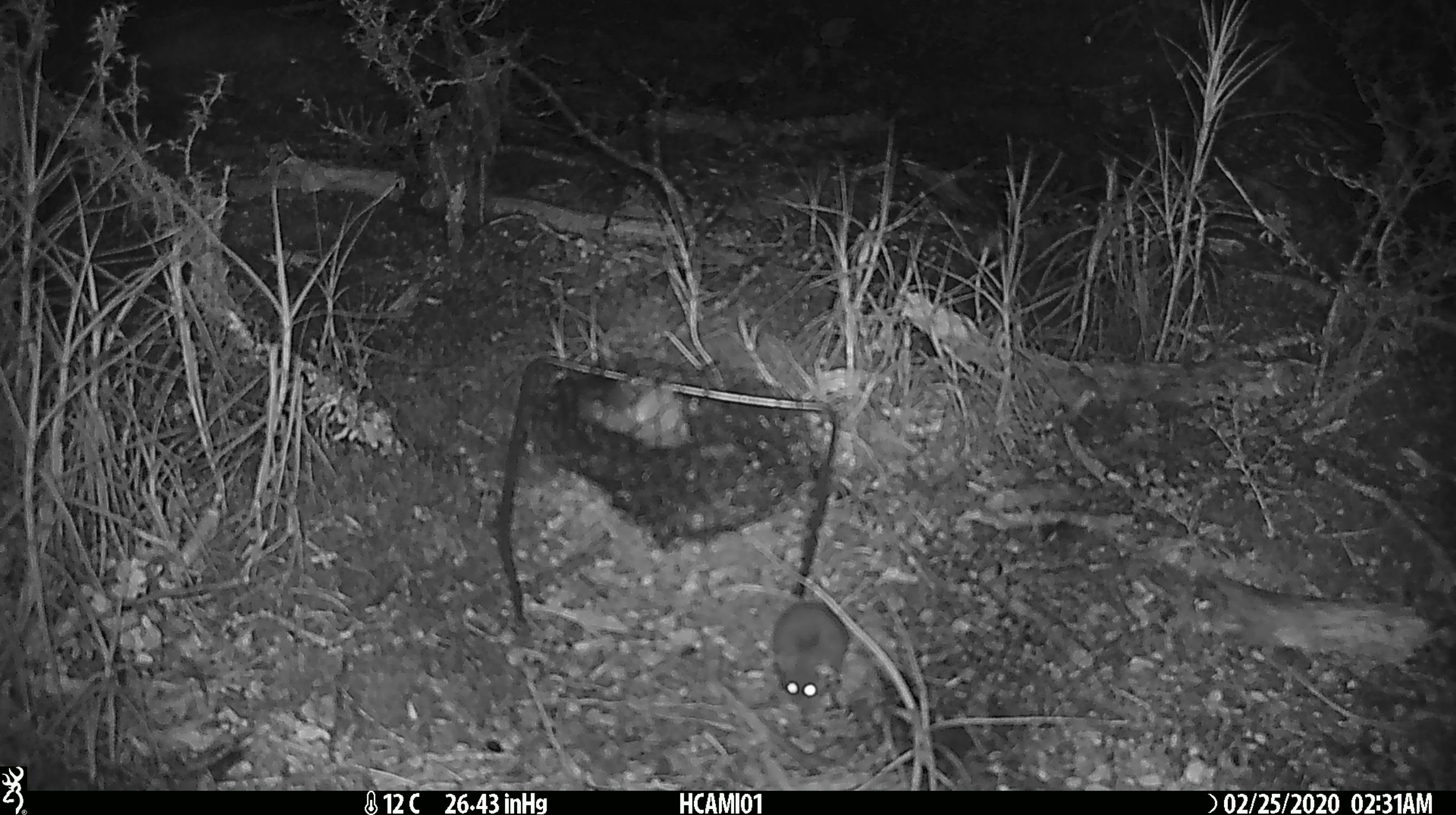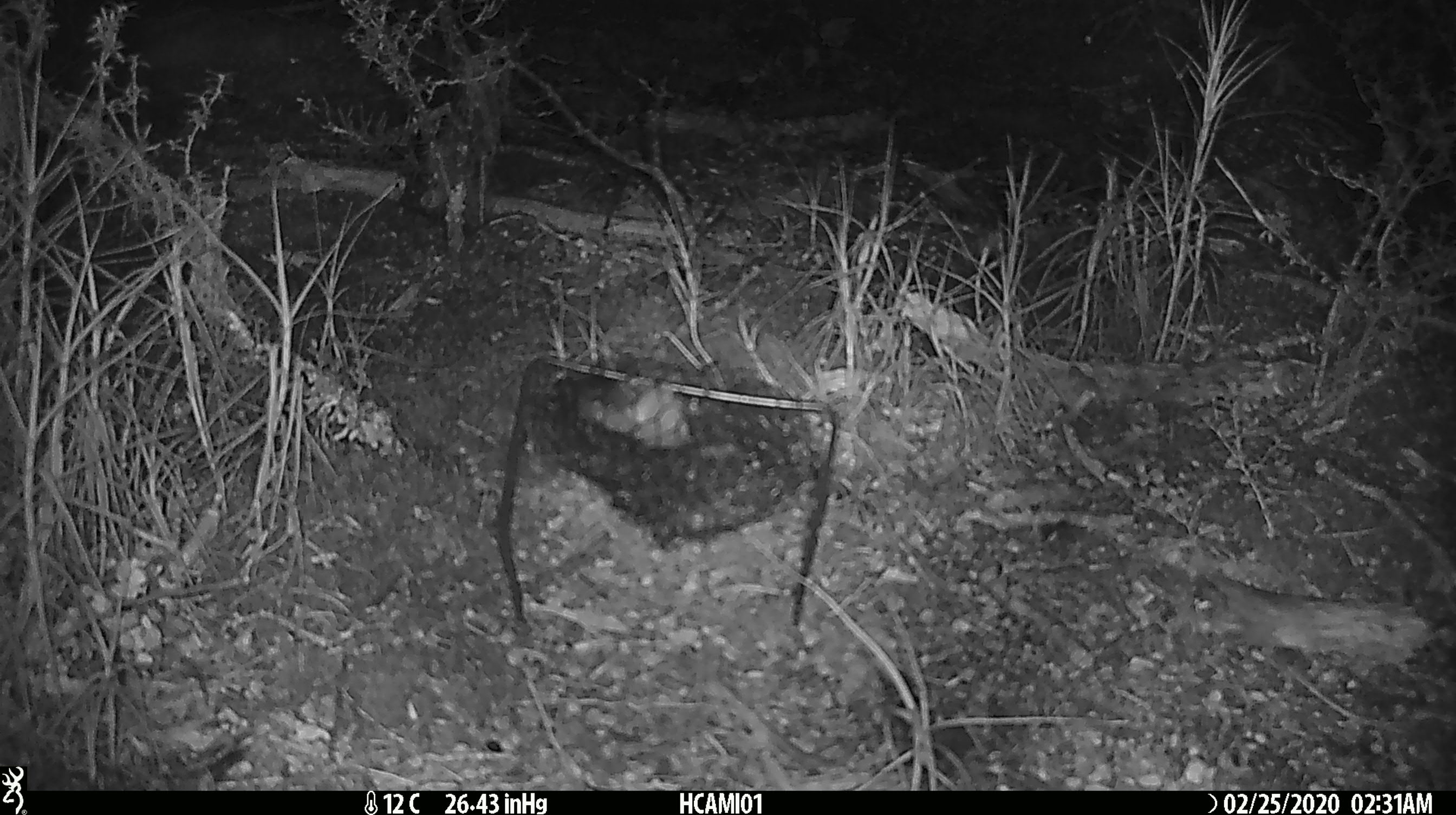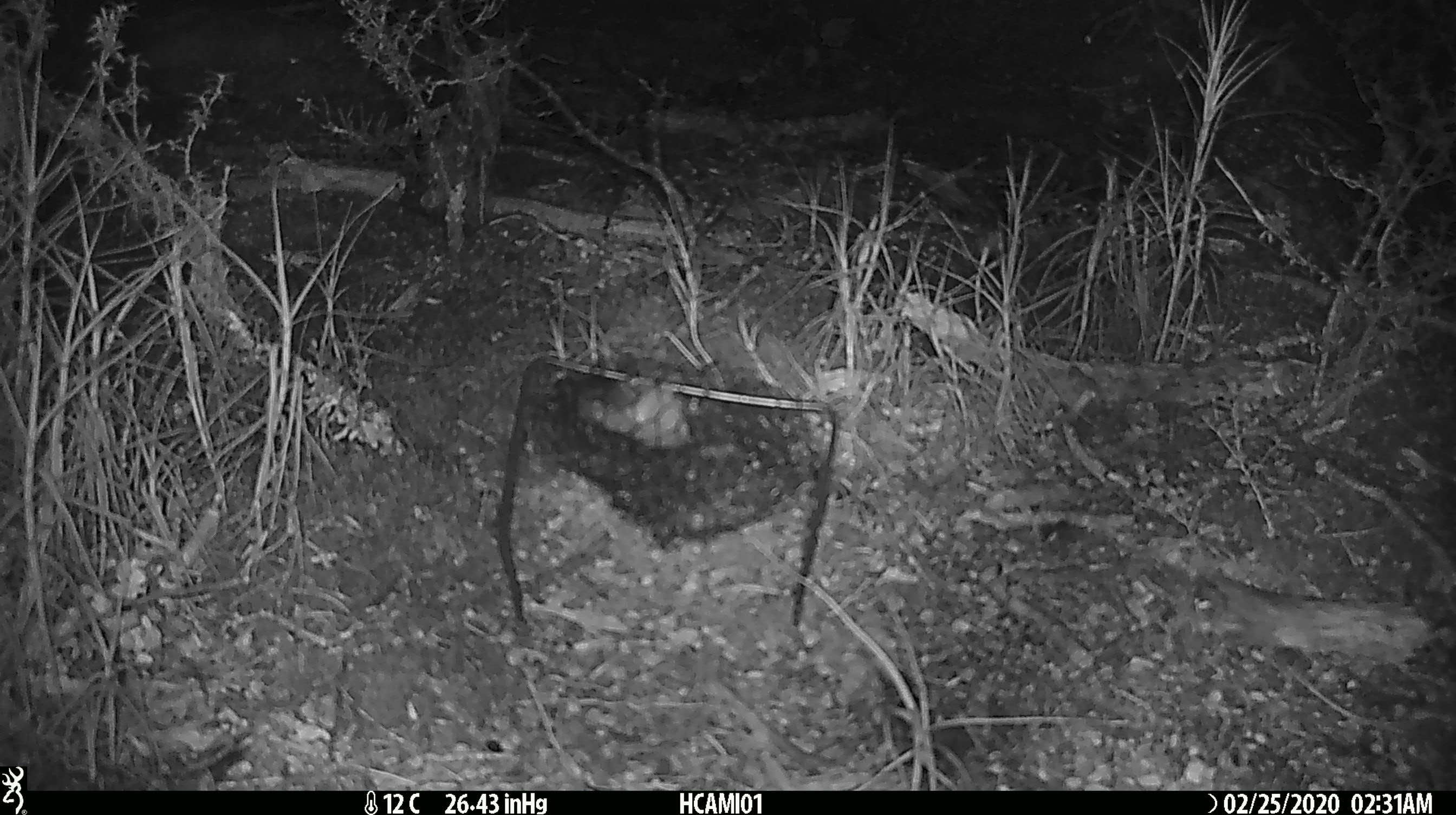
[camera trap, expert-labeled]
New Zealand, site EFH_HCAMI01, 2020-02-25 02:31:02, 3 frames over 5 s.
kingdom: Animalia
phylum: Chordata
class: Mammalia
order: Rodentia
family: Muridae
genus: Mus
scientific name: Mus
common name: mouse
Mouse (Mus).